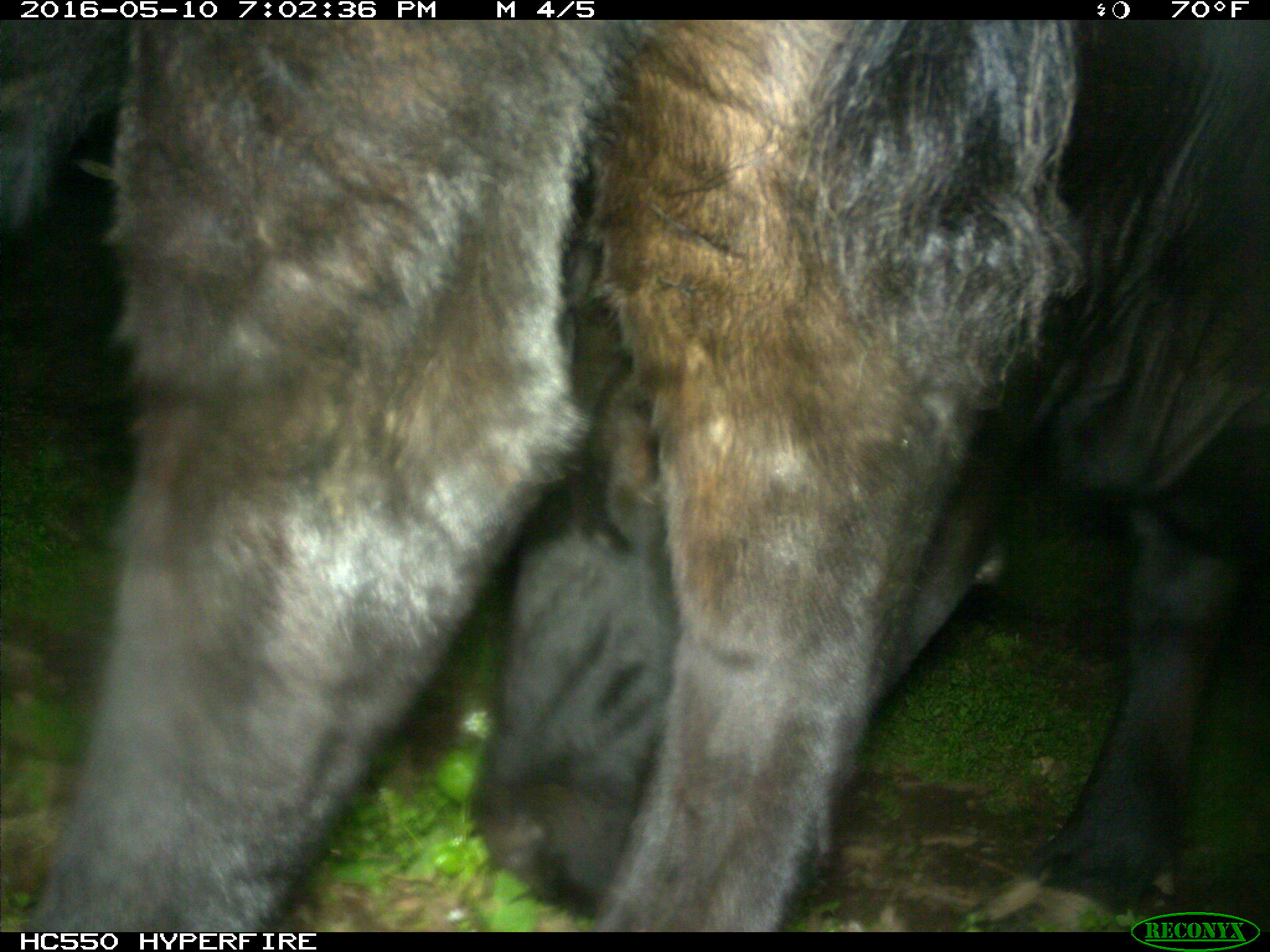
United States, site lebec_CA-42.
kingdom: Animalia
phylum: Chordata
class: Mammalia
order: Artiodactyla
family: Bovidae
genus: Bos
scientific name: Bos taurus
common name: domestic cow